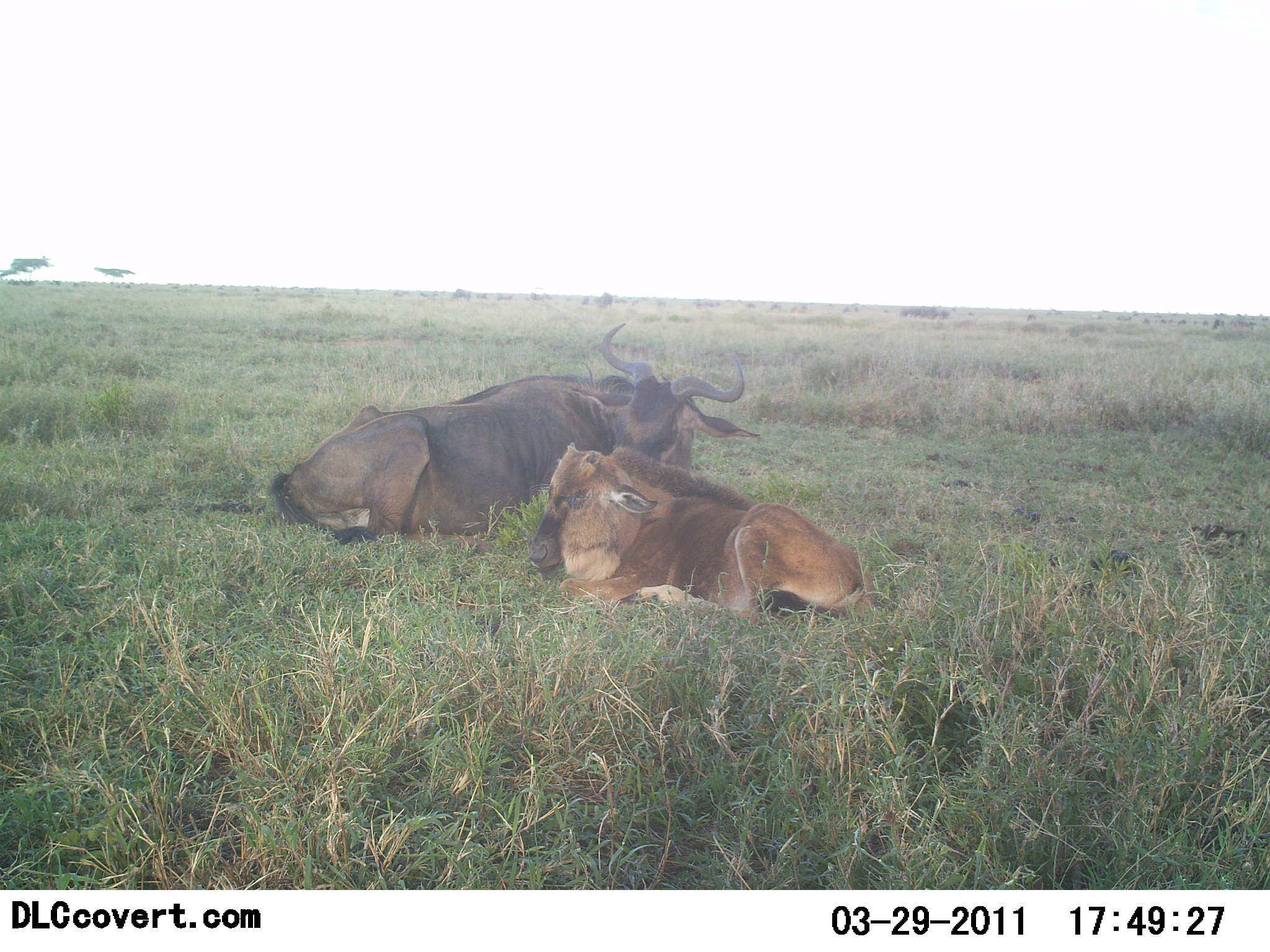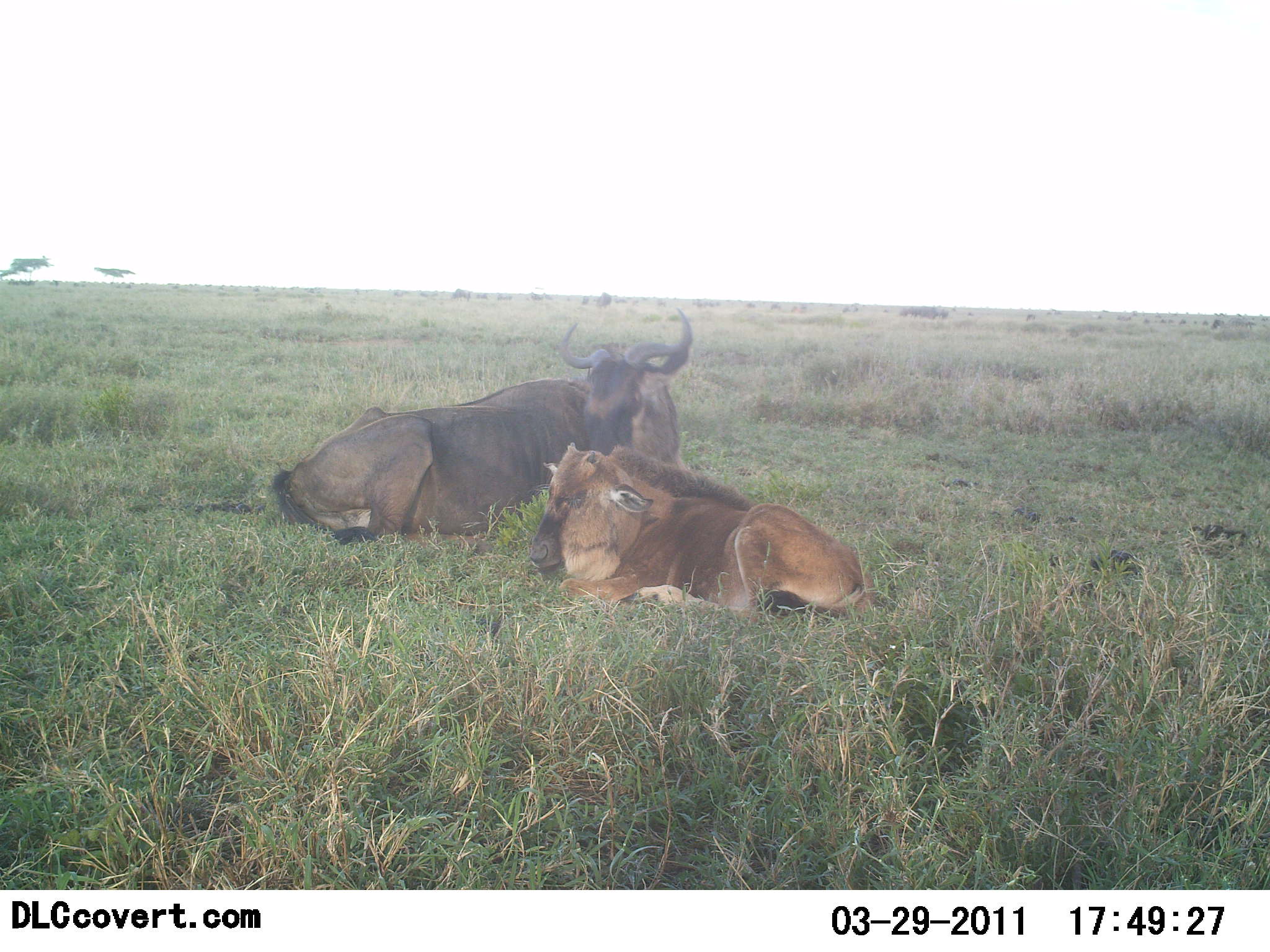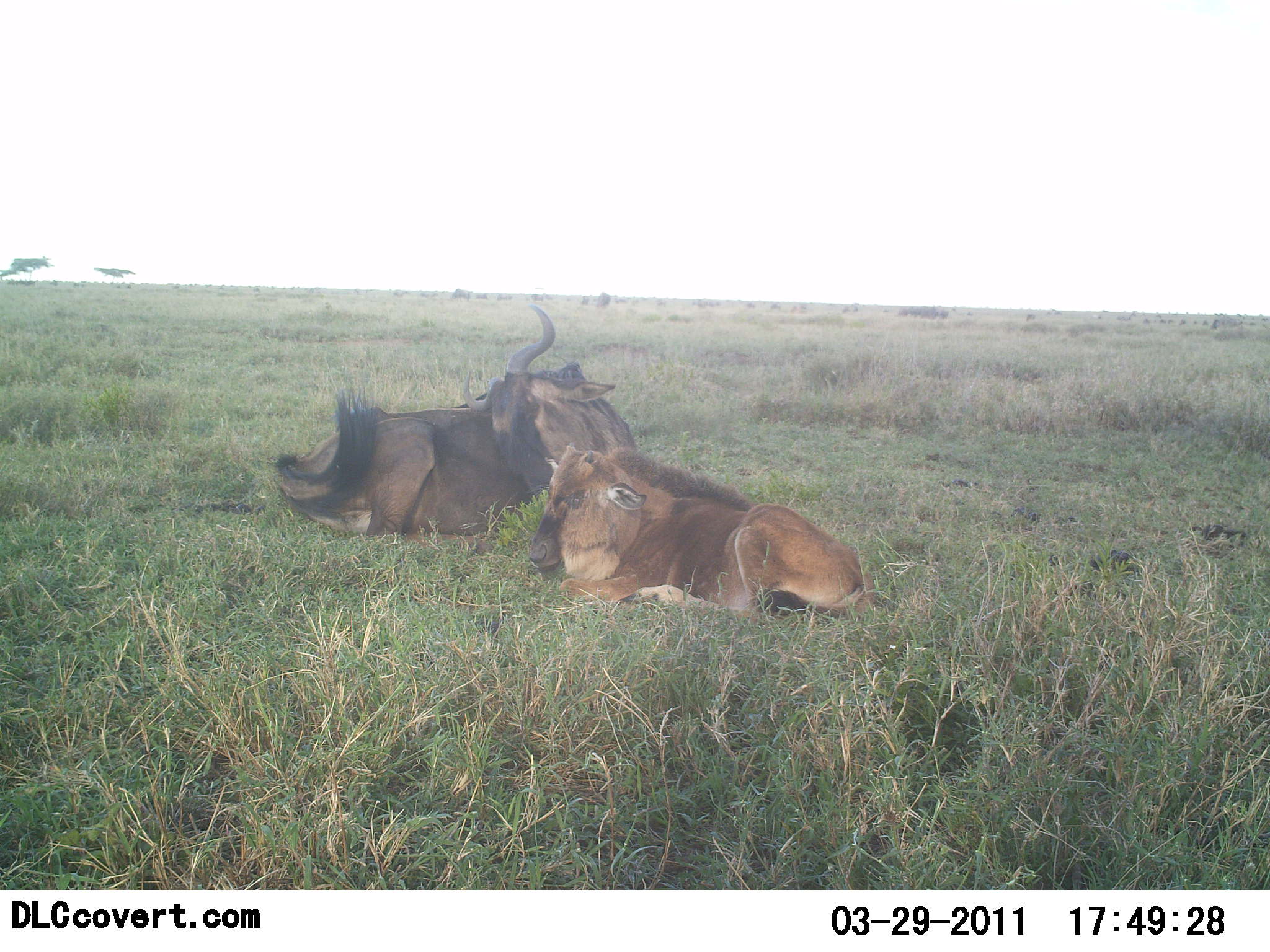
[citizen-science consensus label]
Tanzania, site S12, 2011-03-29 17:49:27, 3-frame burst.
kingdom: Animalia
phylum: Chordata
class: Mammalia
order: Artiodactyla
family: Bovidae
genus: Connochaetes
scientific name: Connochaetes taurinus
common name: blue wildebeest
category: wildebeest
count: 2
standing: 0%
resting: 100%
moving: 0%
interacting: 0%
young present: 50%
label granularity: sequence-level